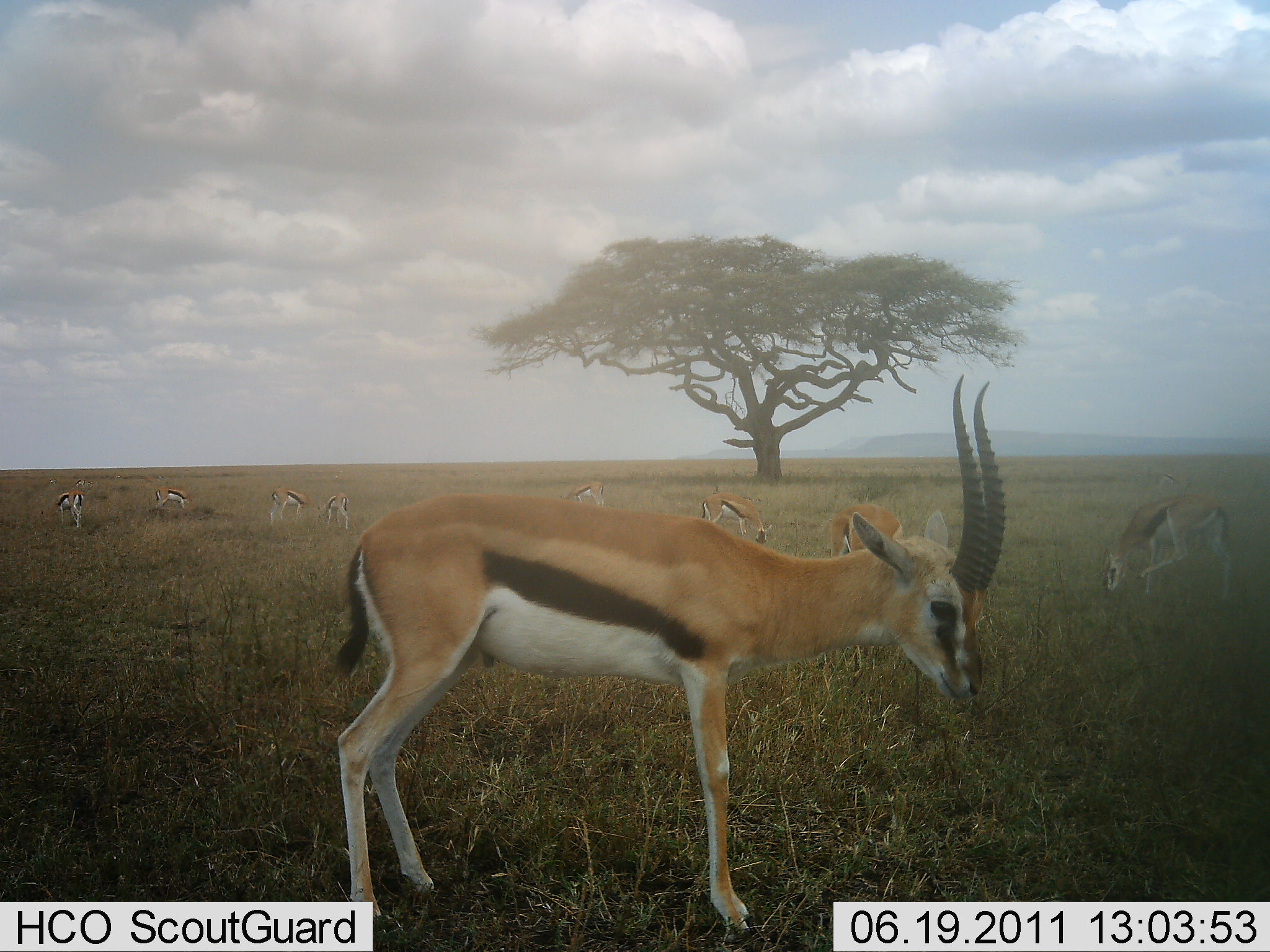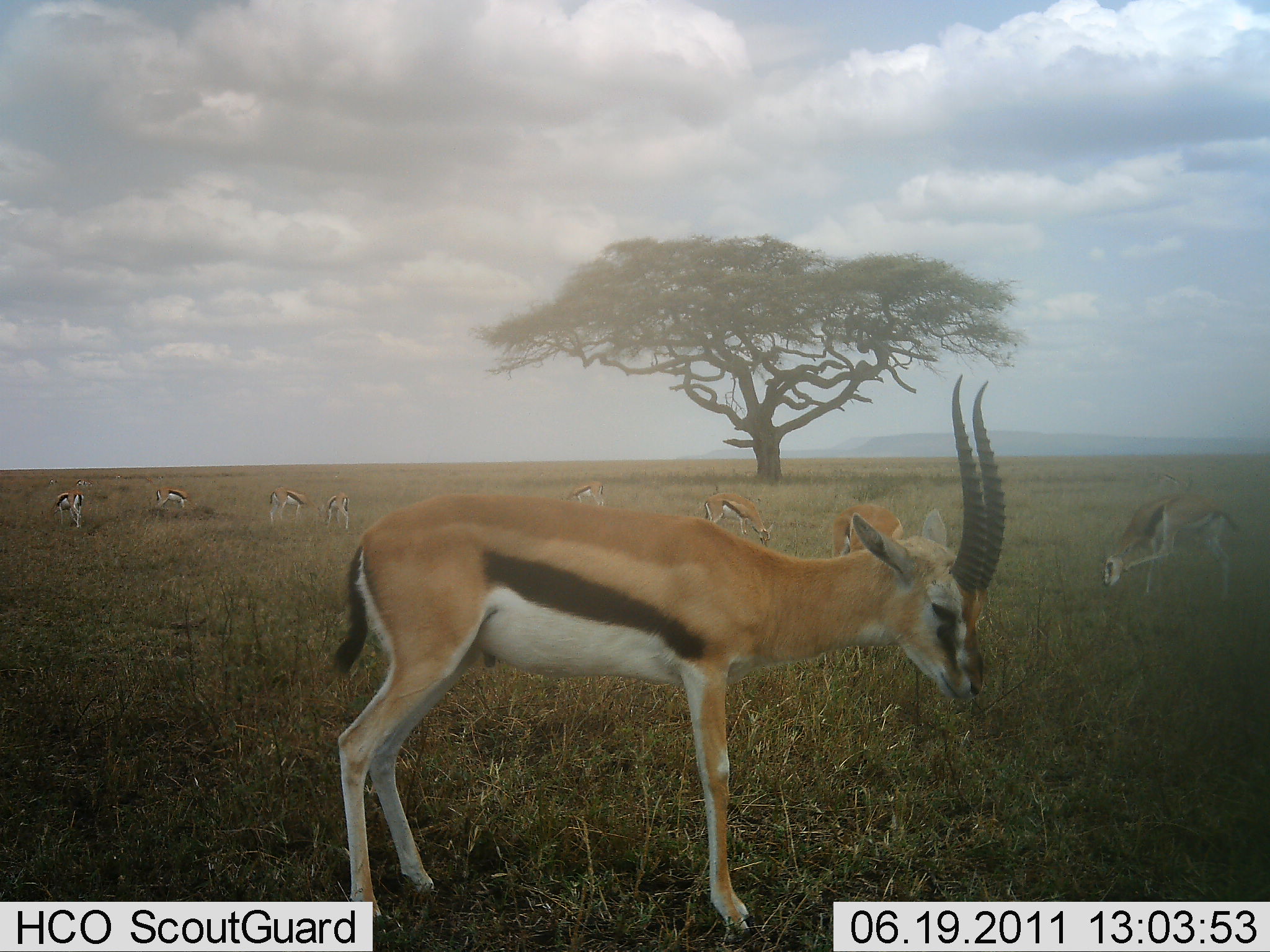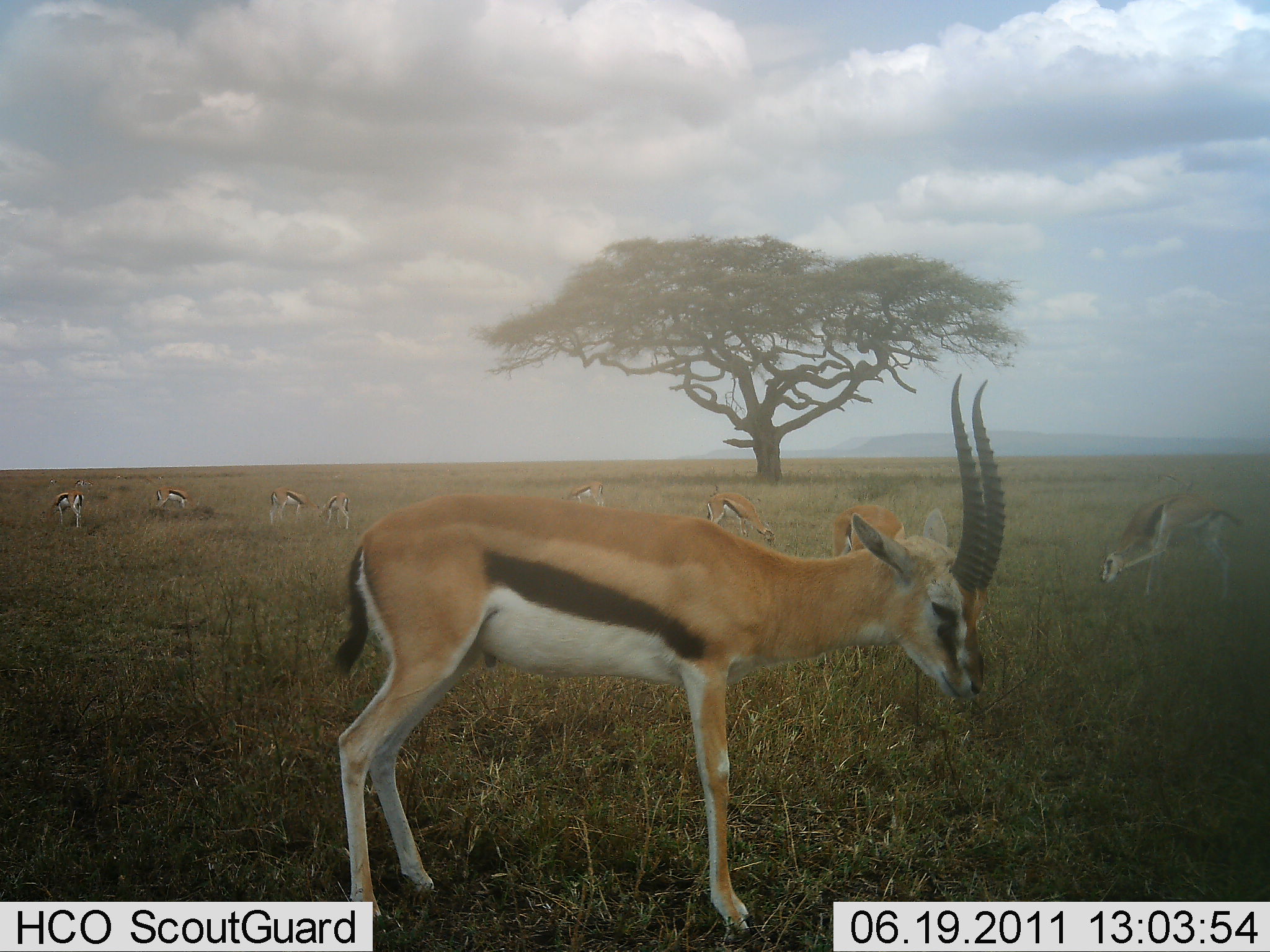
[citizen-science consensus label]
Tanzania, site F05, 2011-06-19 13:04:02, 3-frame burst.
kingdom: Animalia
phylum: Chordata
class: Mammalia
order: Artiodactyla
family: Bovidae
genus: Eudorcas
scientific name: Eudorcas thomsonii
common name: thomson's gazelle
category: gazellethomsons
Gazellethomsons (thomson's gazelle) (Eudorcas thomsonii), count 9. Behavior (volunteer vote fractions): standing 91%, resting 9%, moving 0%, interacting 0%. Young present (vote fraction): 0%. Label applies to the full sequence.